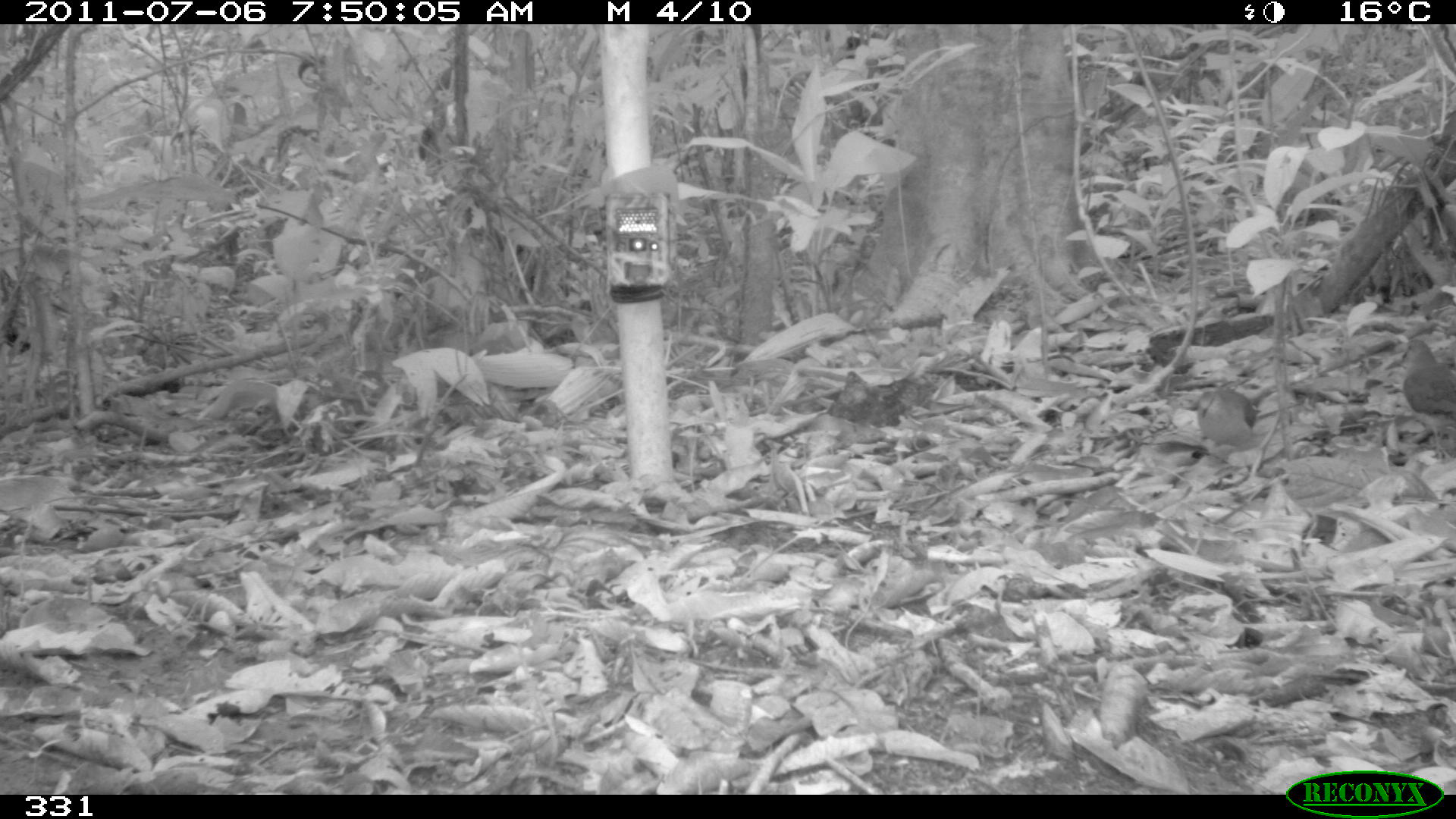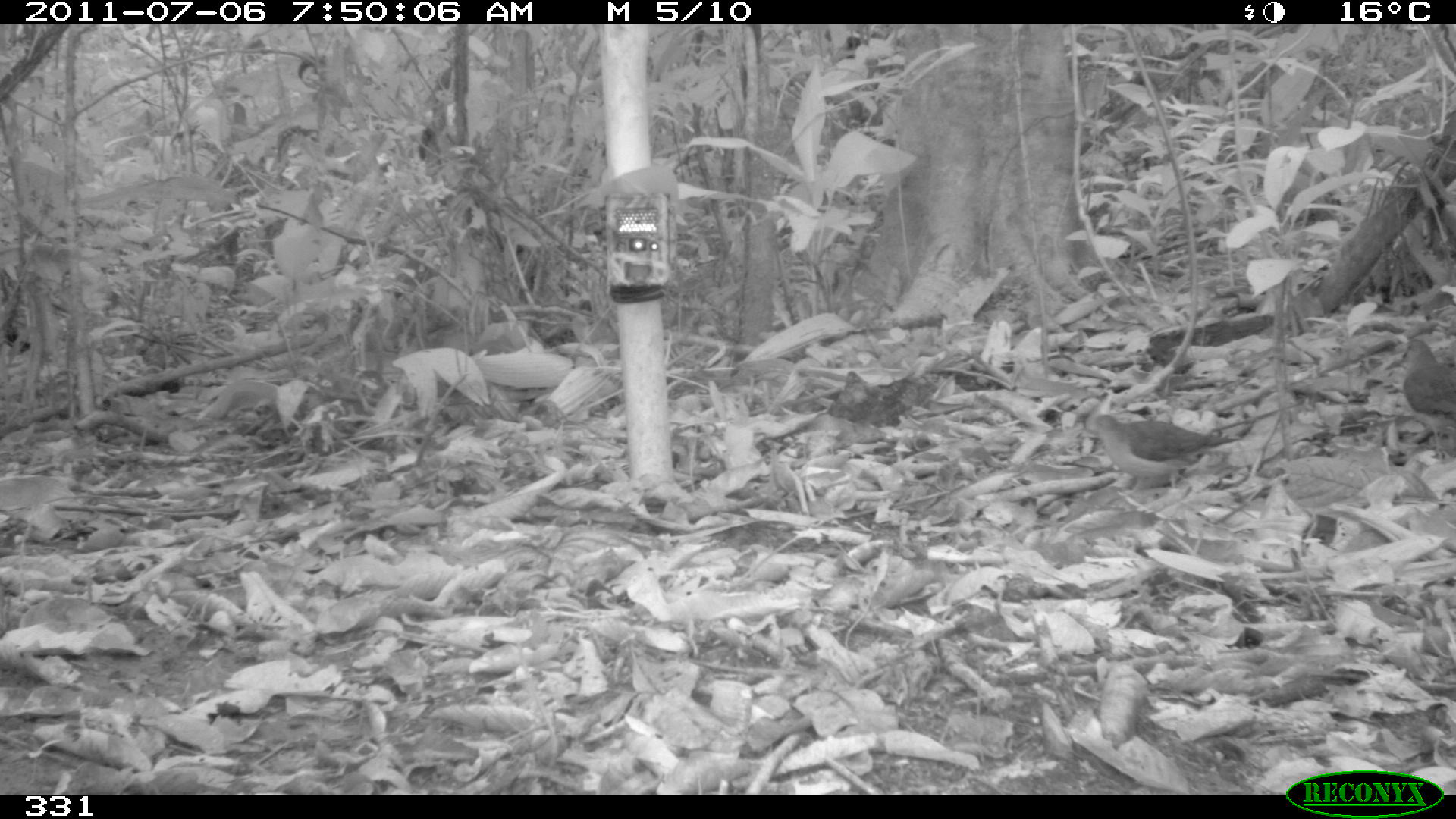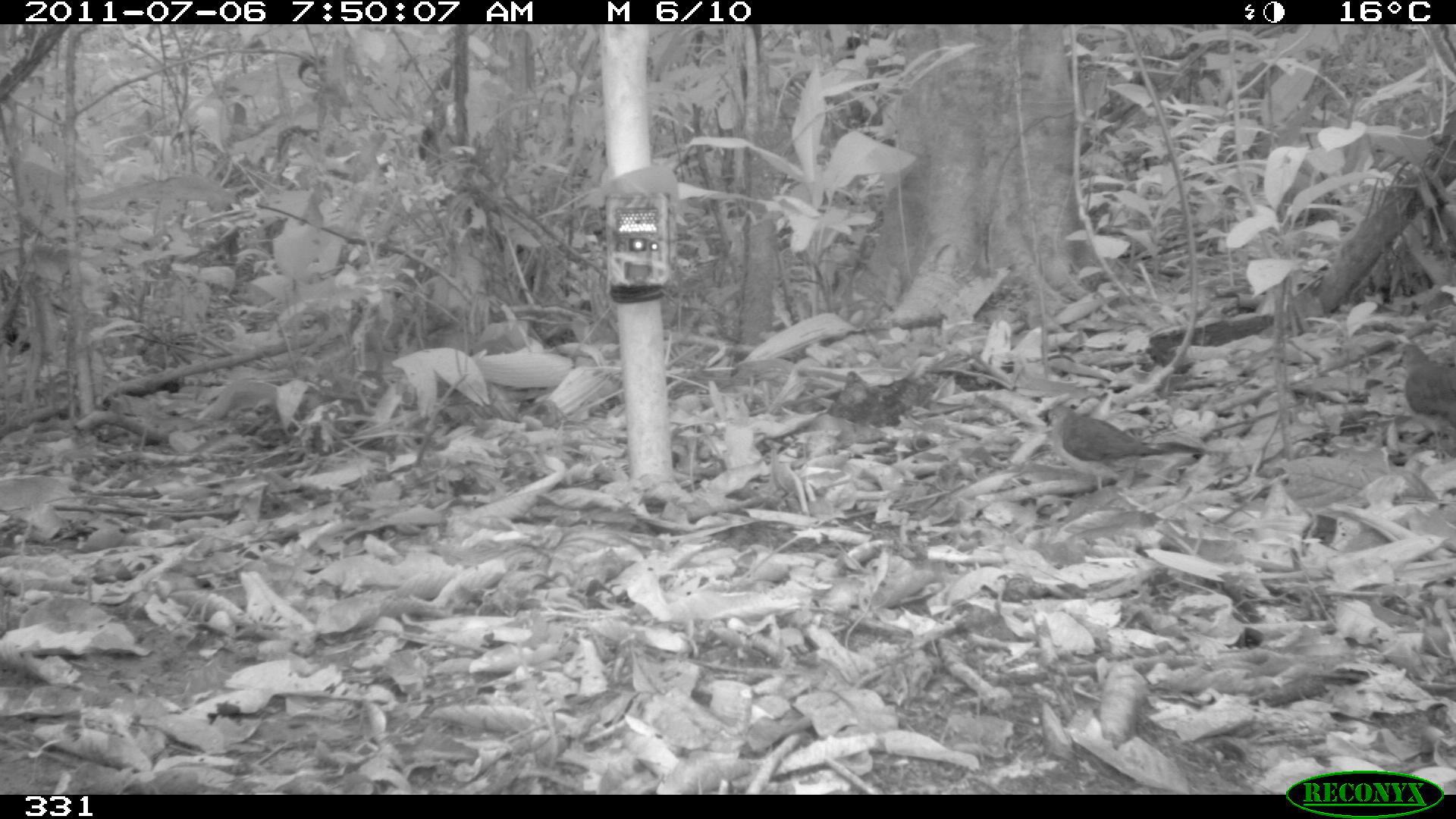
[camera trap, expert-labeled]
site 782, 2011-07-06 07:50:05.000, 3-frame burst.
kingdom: Animalia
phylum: Chordata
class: Aves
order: Columbiformes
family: Columbidae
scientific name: Columbidae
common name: dove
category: paloma